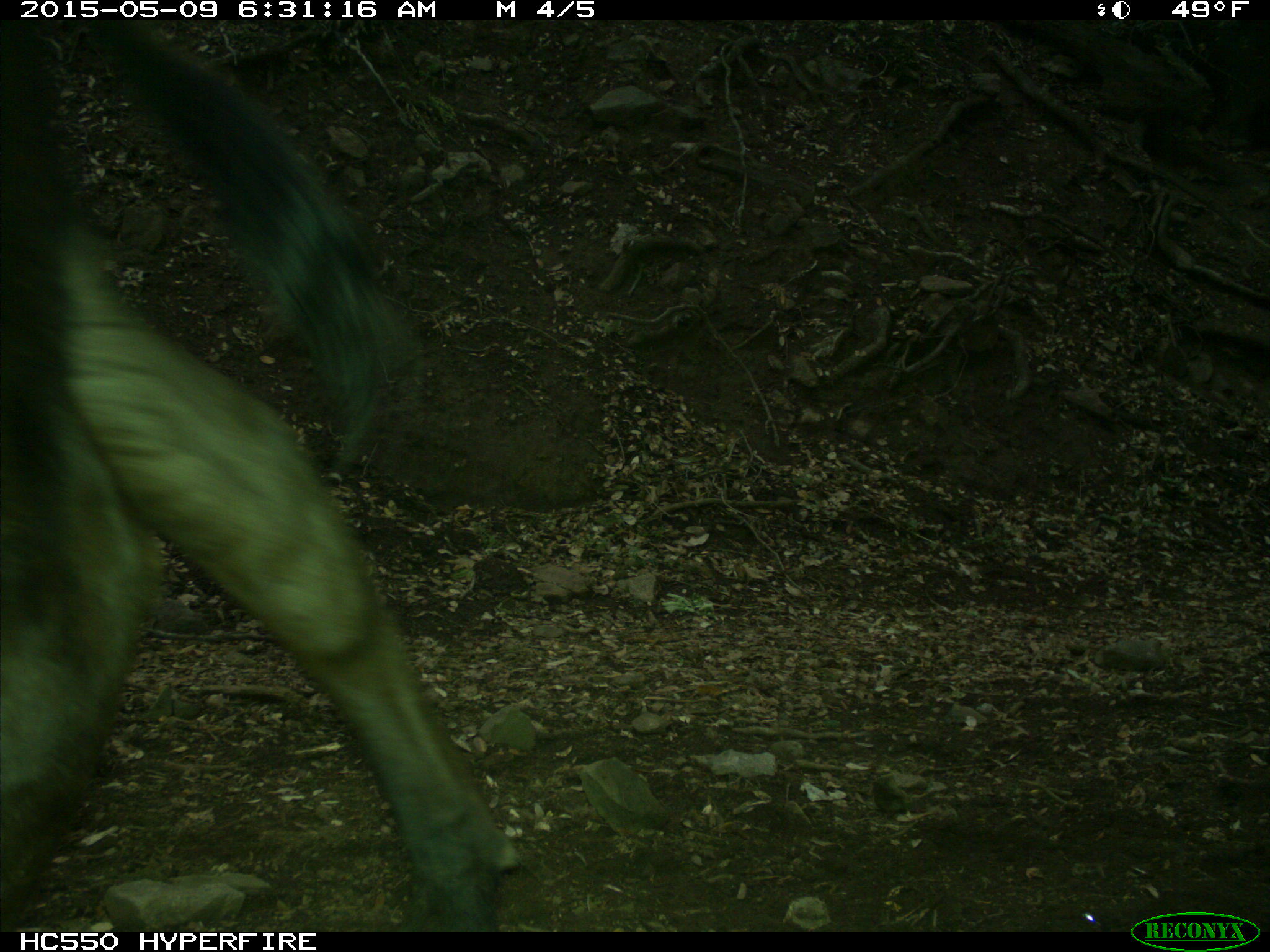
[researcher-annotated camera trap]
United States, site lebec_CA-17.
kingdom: Animalia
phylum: Chordata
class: Mammalia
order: Artiodactyla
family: Bovidae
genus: Bos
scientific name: Bos taurus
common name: domestic cow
Bos taurus (domestic cow).